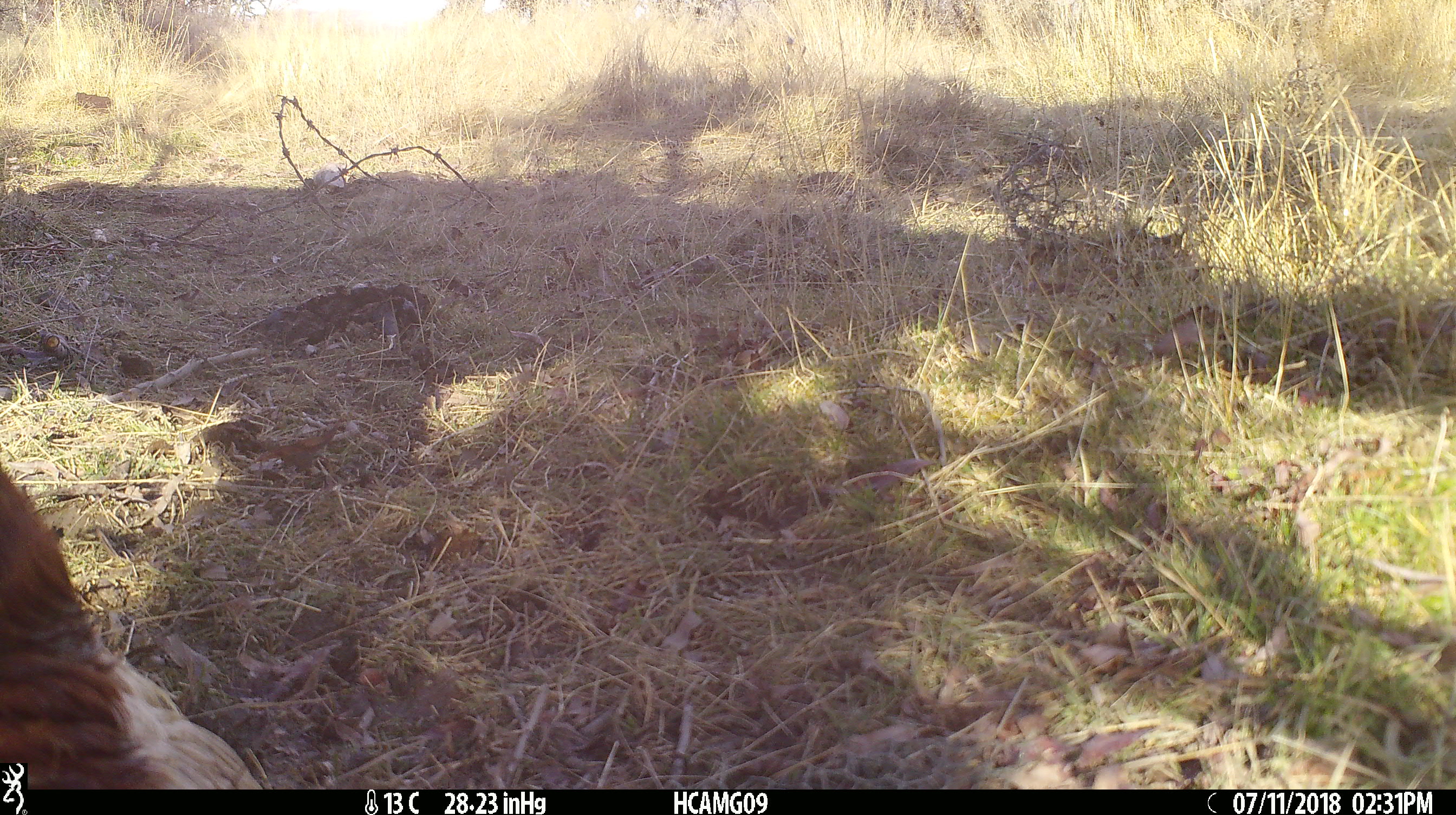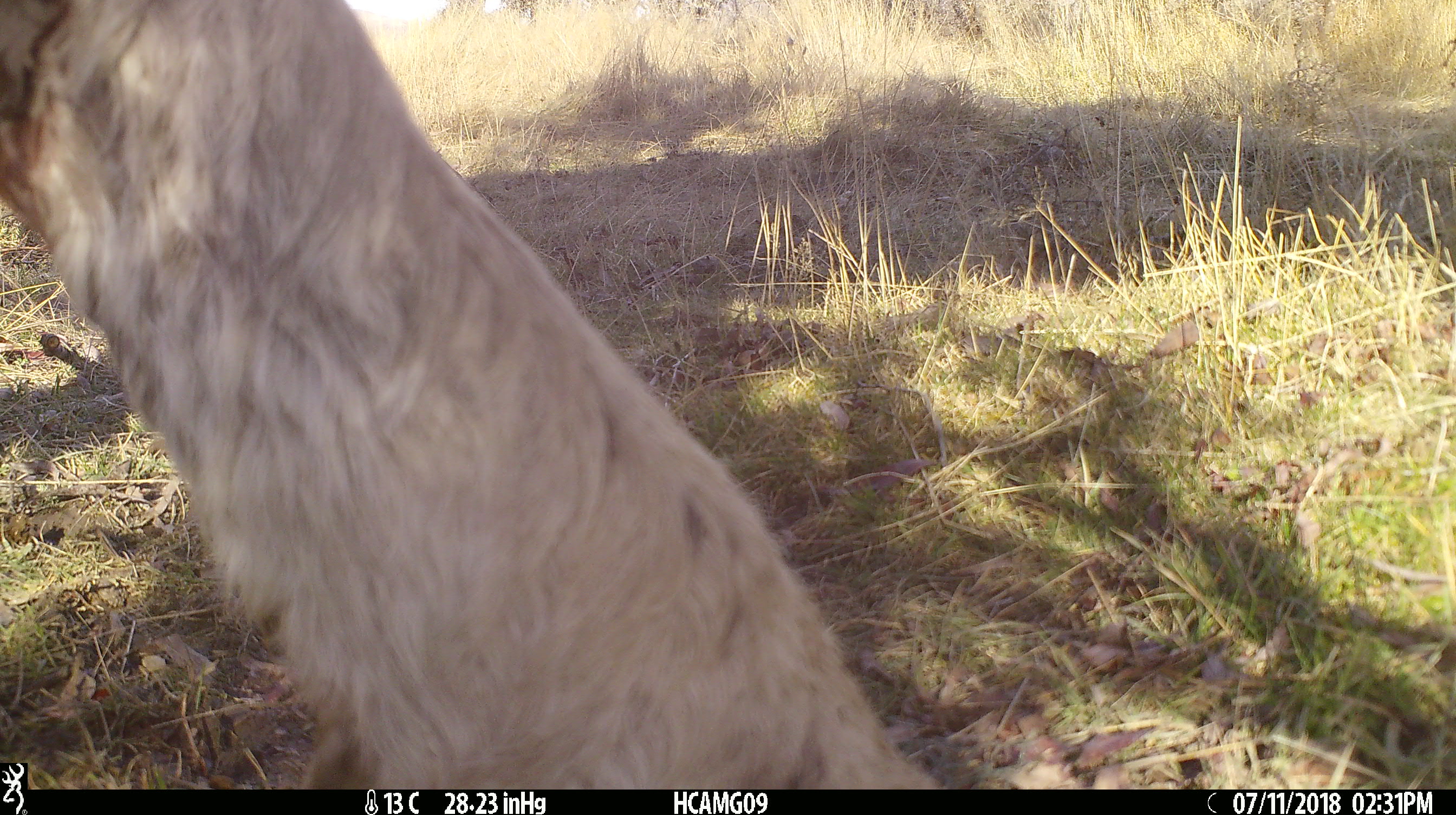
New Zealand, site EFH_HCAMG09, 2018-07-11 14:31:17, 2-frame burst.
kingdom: Animalia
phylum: Chordata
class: Mammalia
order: Artiodactyla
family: Bovidae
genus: Bos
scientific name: Bos taurus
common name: domestic cow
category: cow